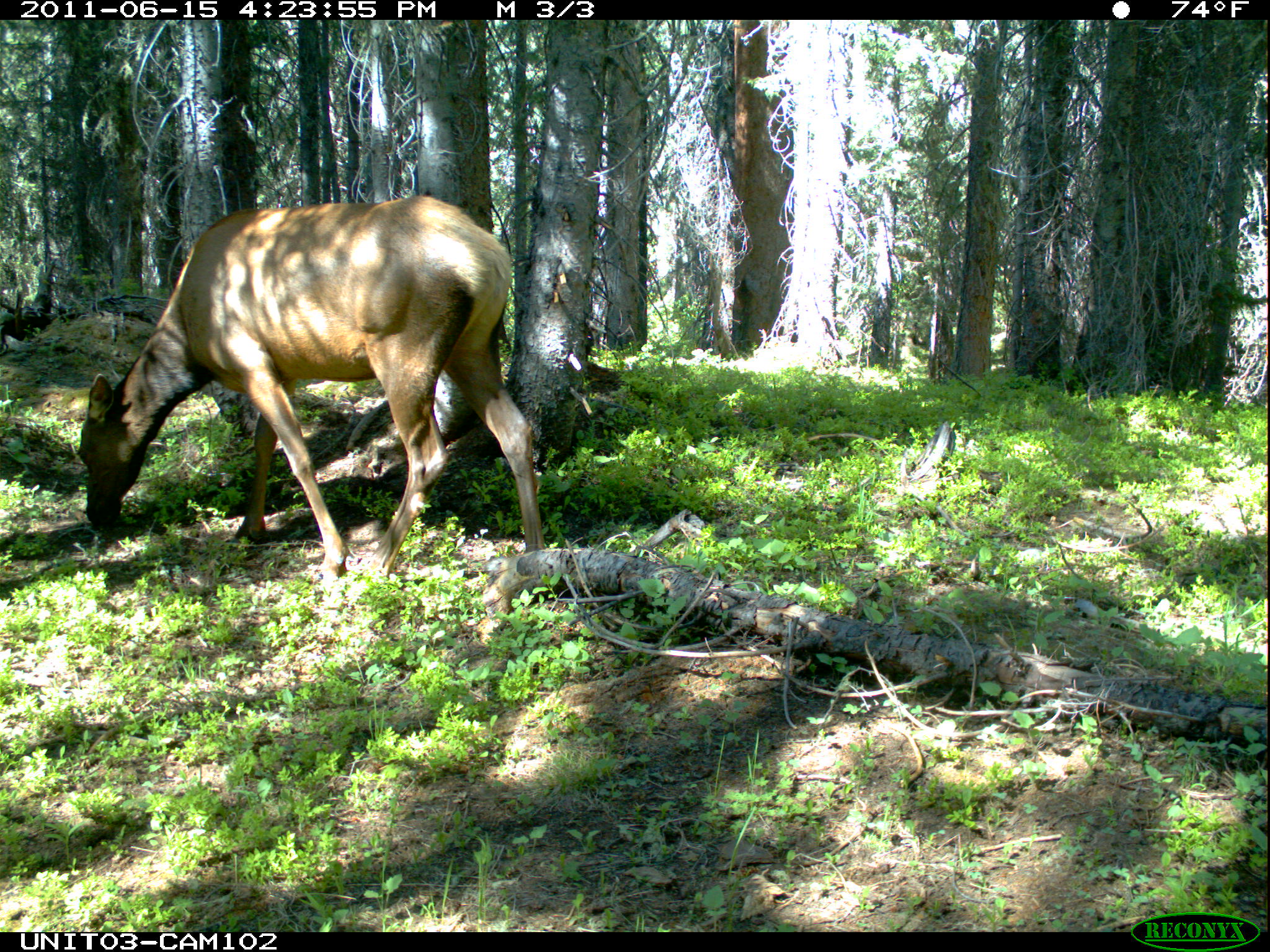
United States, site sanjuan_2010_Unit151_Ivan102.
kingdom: Animalia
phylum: Chordata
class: Mammalia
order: Artiodactyla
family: Cervidae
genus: Cervus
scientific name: Cervus elaphus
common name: red deer